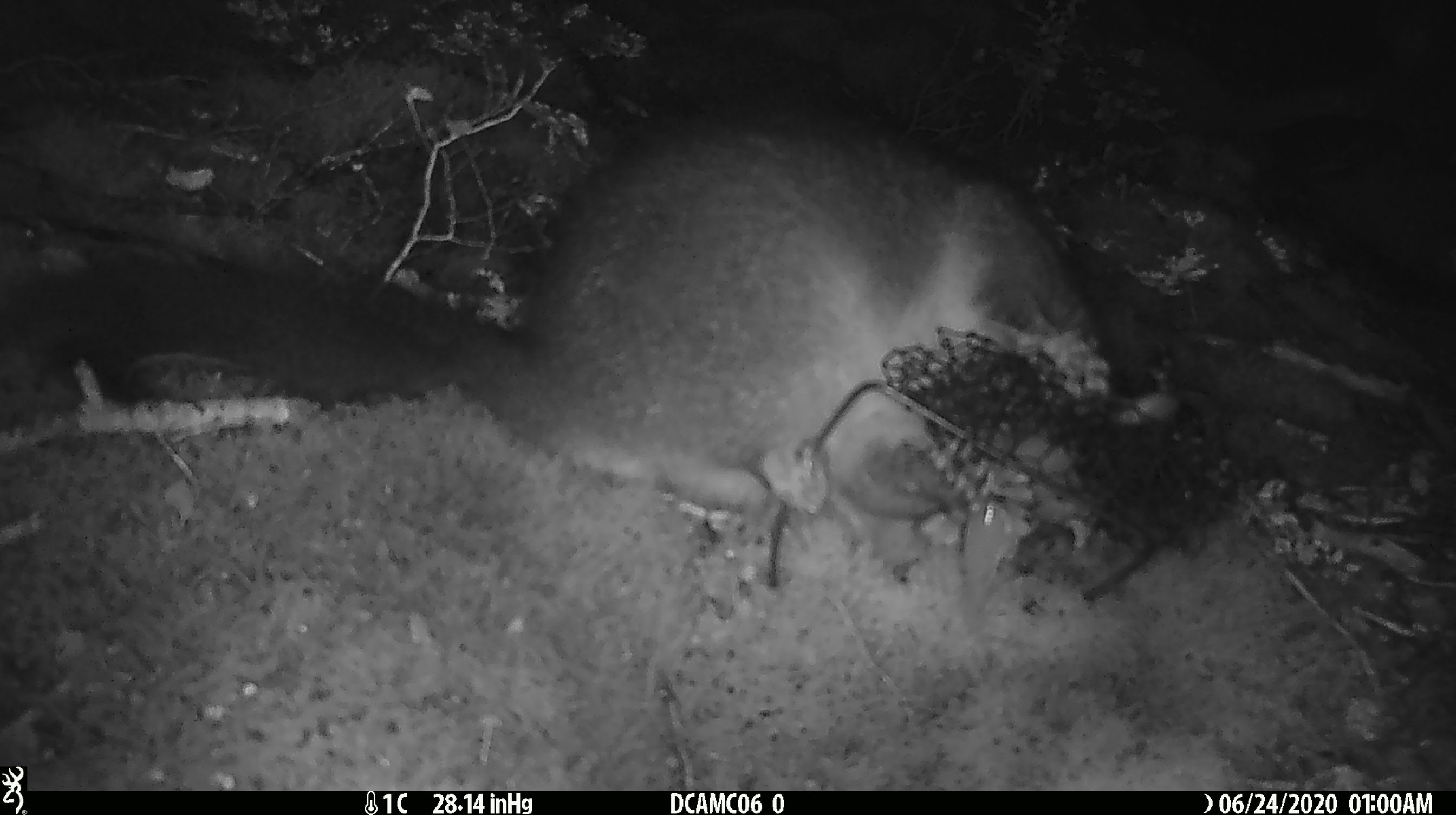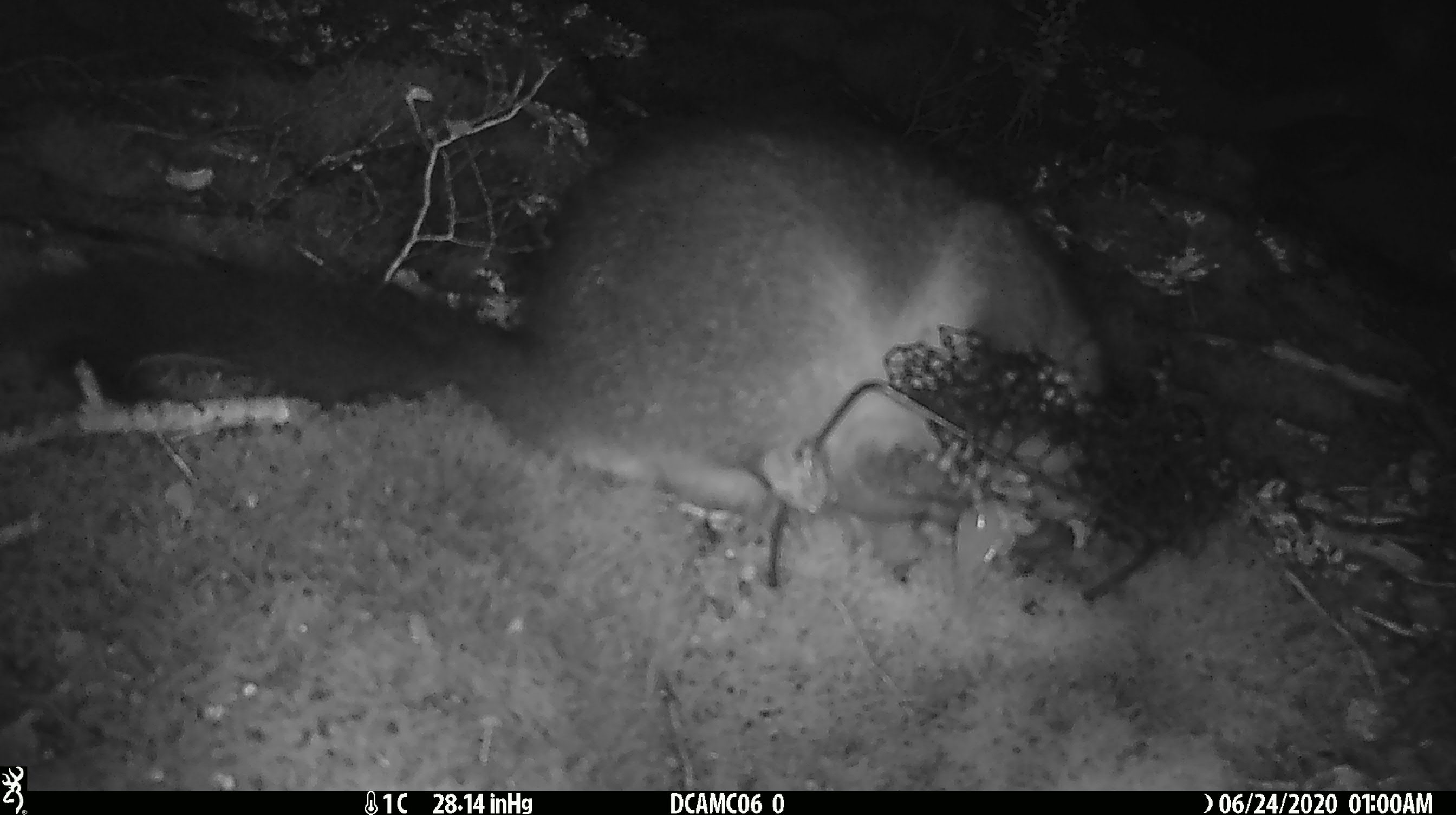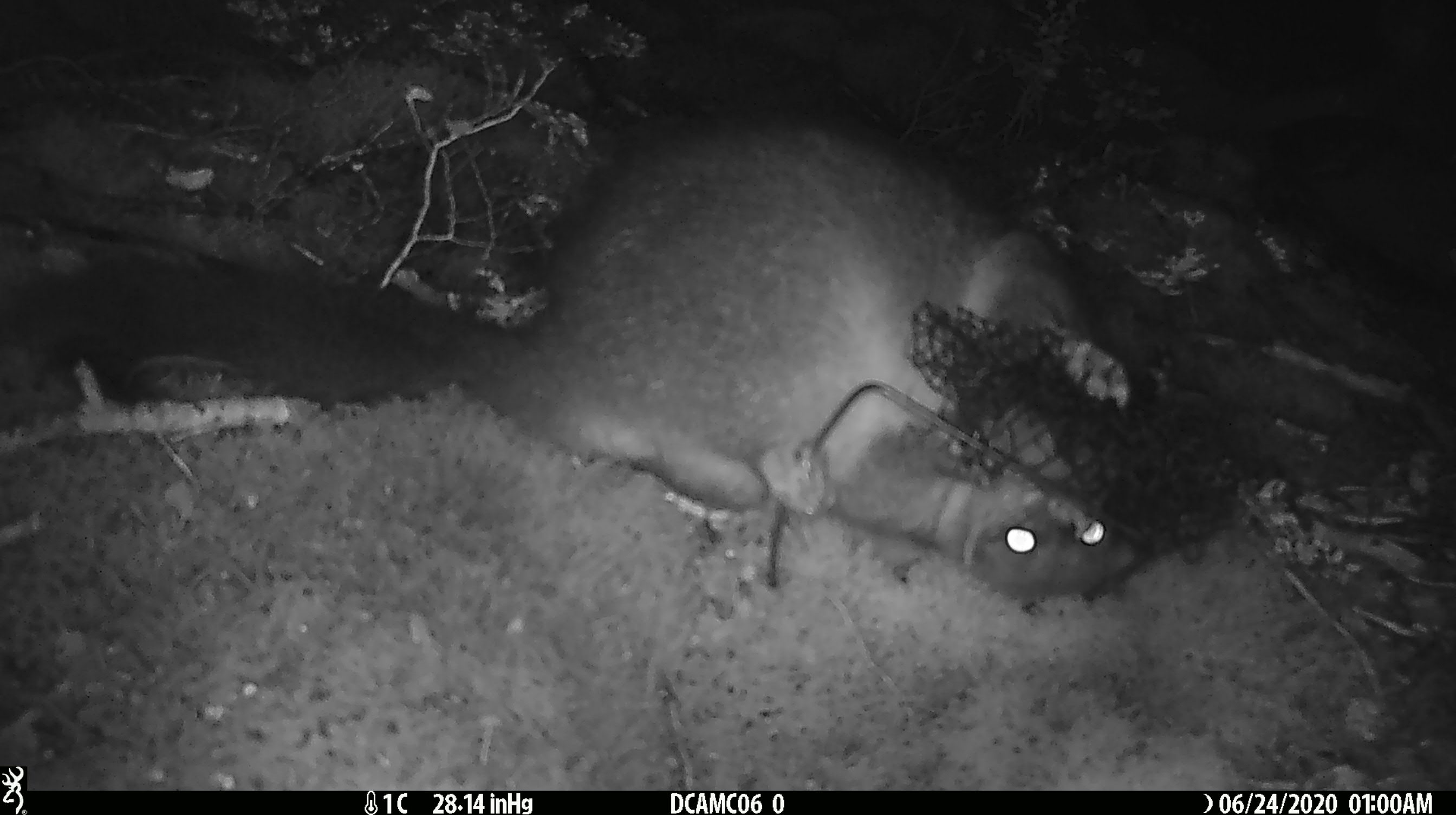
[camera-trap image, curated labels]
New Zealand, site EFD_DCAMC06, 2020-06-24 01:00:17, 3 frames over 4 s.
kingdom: Animalia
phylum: Chordata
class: Mammalia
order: Diprotodontia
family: Phalangeridae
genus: Trichosurus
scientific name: Trichosurus vulpecula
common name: common brushtail possum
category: possum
Possum (common brushtail possum) (Trichosurus vulpecula).